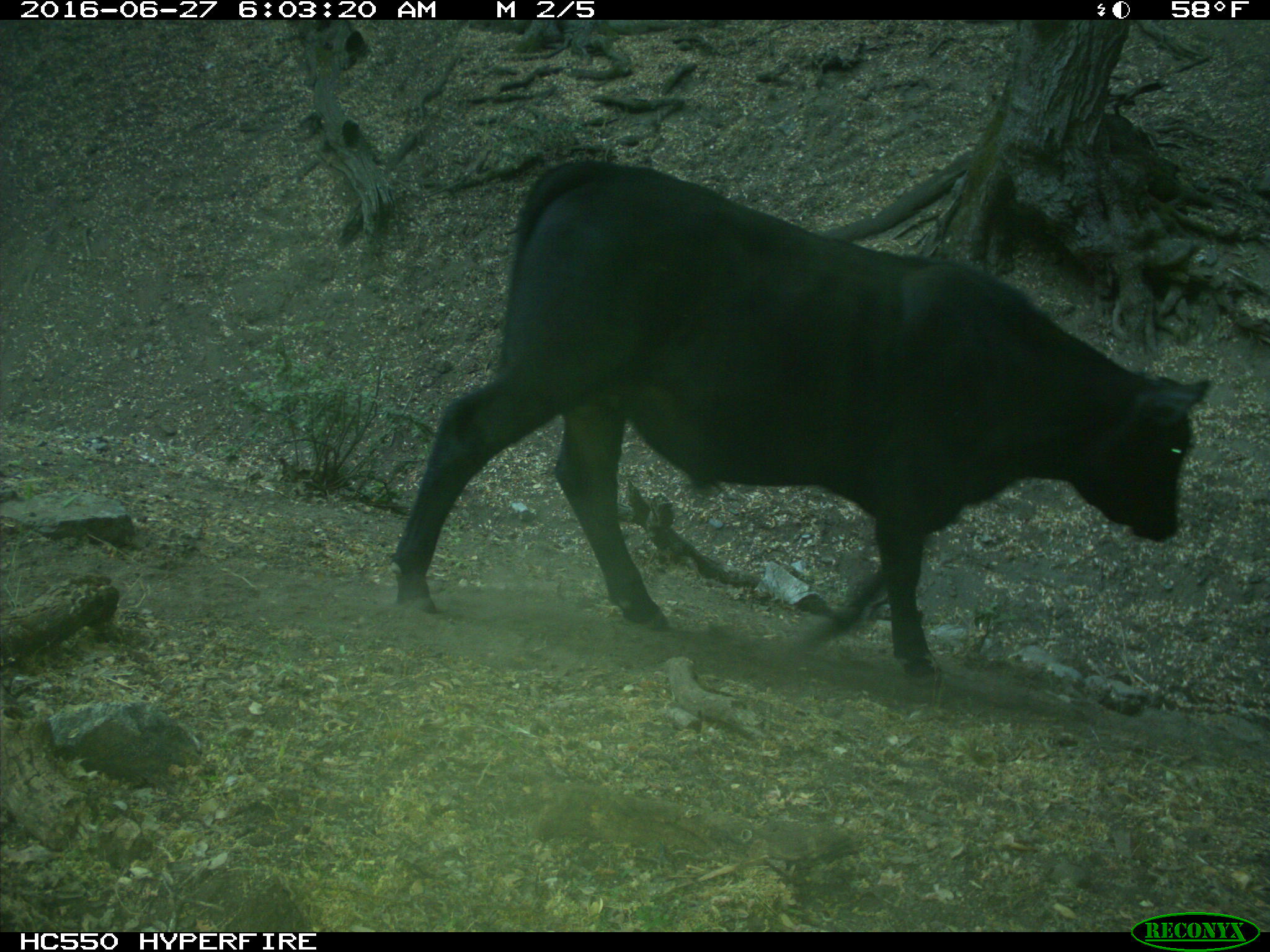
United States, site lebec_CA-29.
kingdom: Animalia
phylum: Chordata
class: Mammalia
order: Artiodactyla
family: Bovidae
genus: Bos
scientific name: Bos taurus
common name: domestic cow